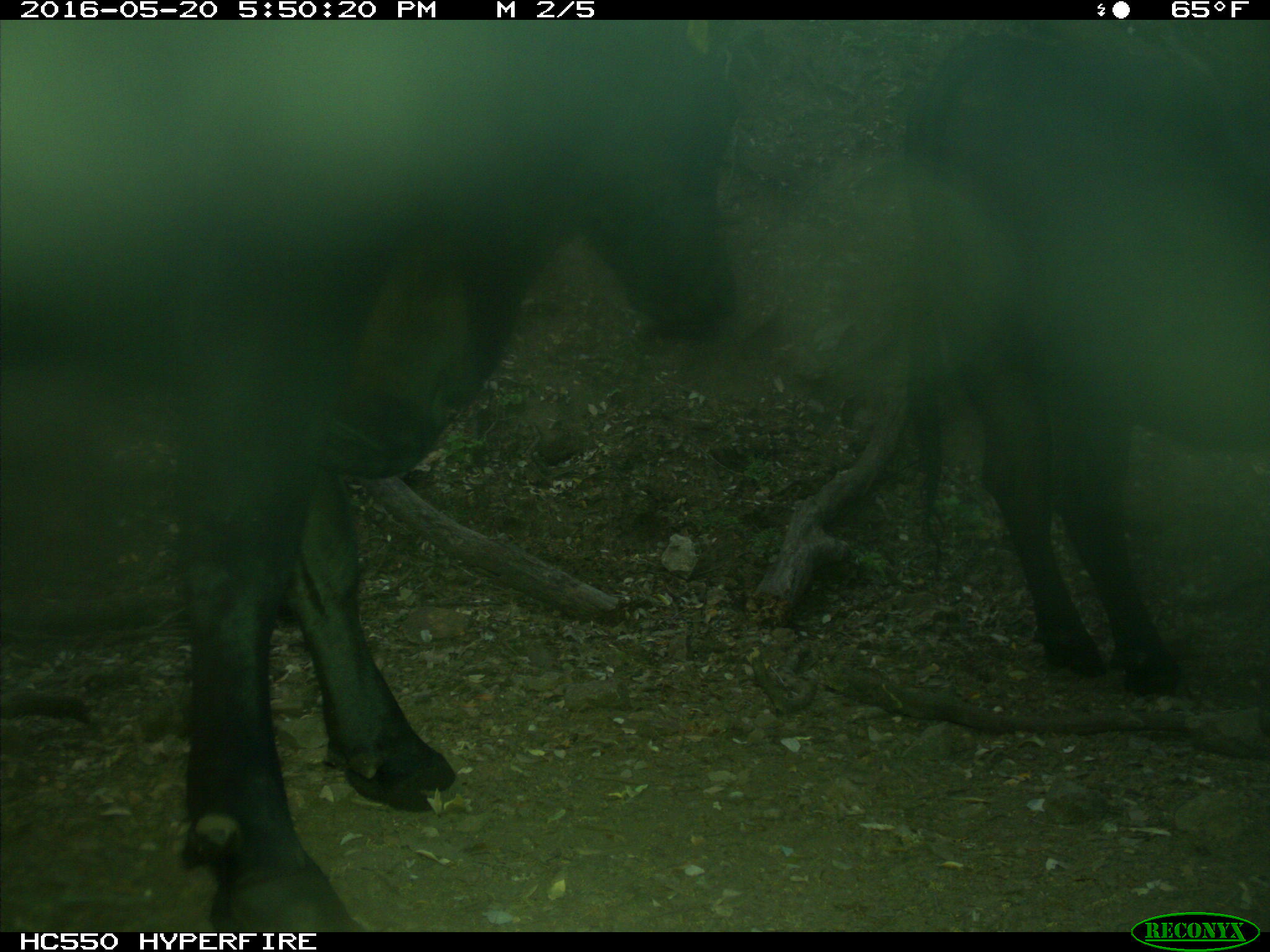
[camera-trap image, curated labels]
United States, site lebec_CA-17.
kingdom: Animalia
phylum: Chordata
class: Mammalia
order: Artiodactyla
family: Bovidae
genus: Bos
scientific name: Bos taurus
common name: domestic cow